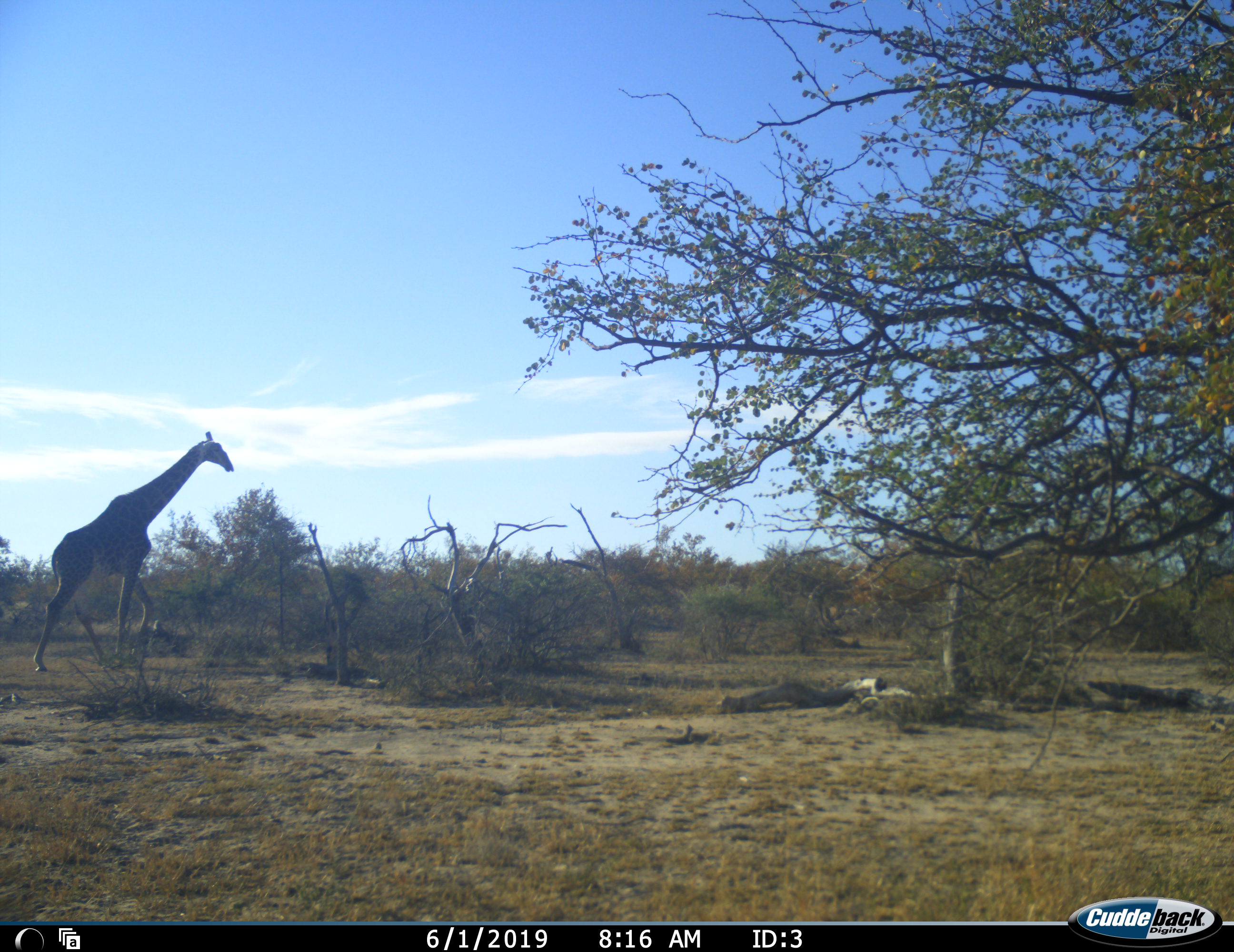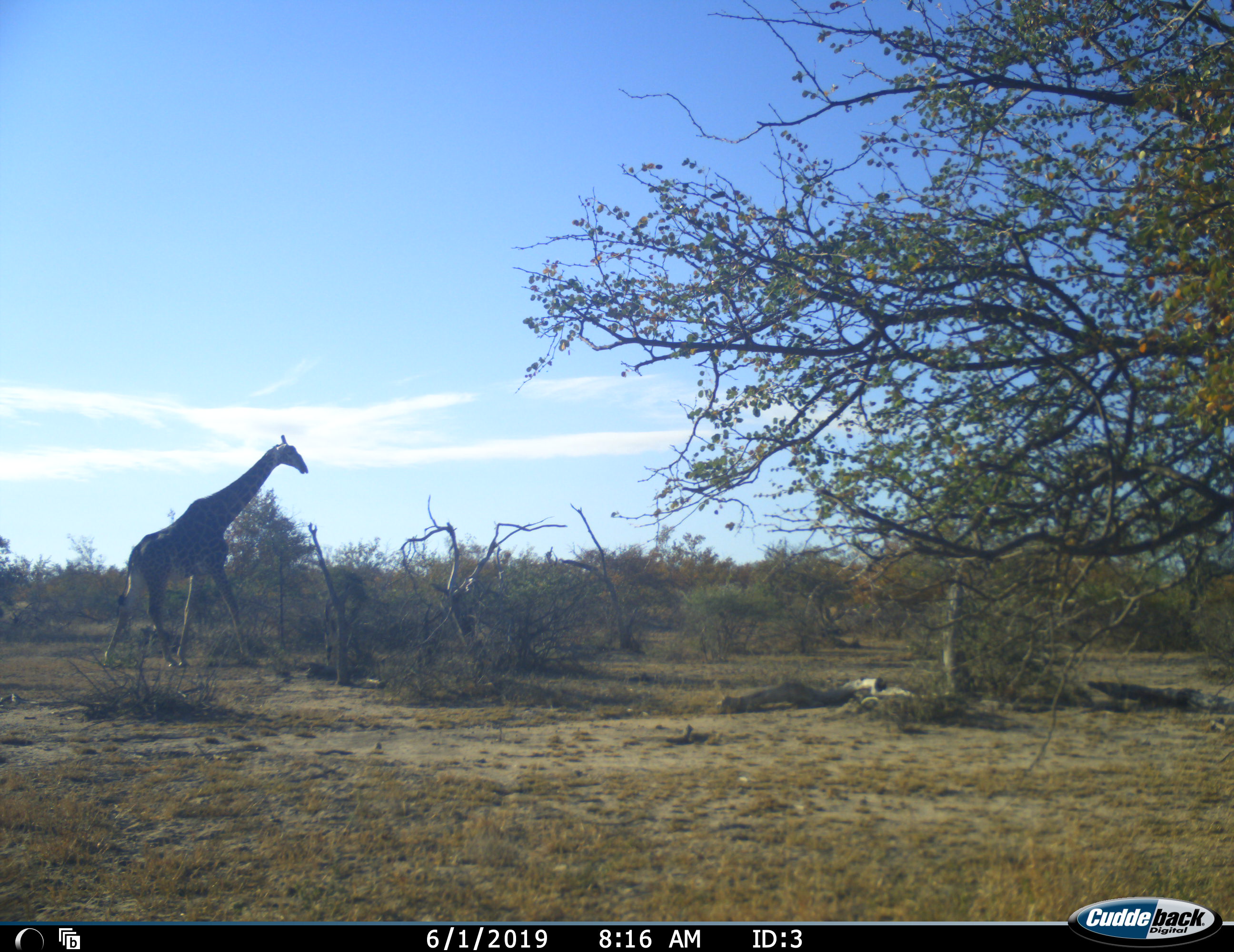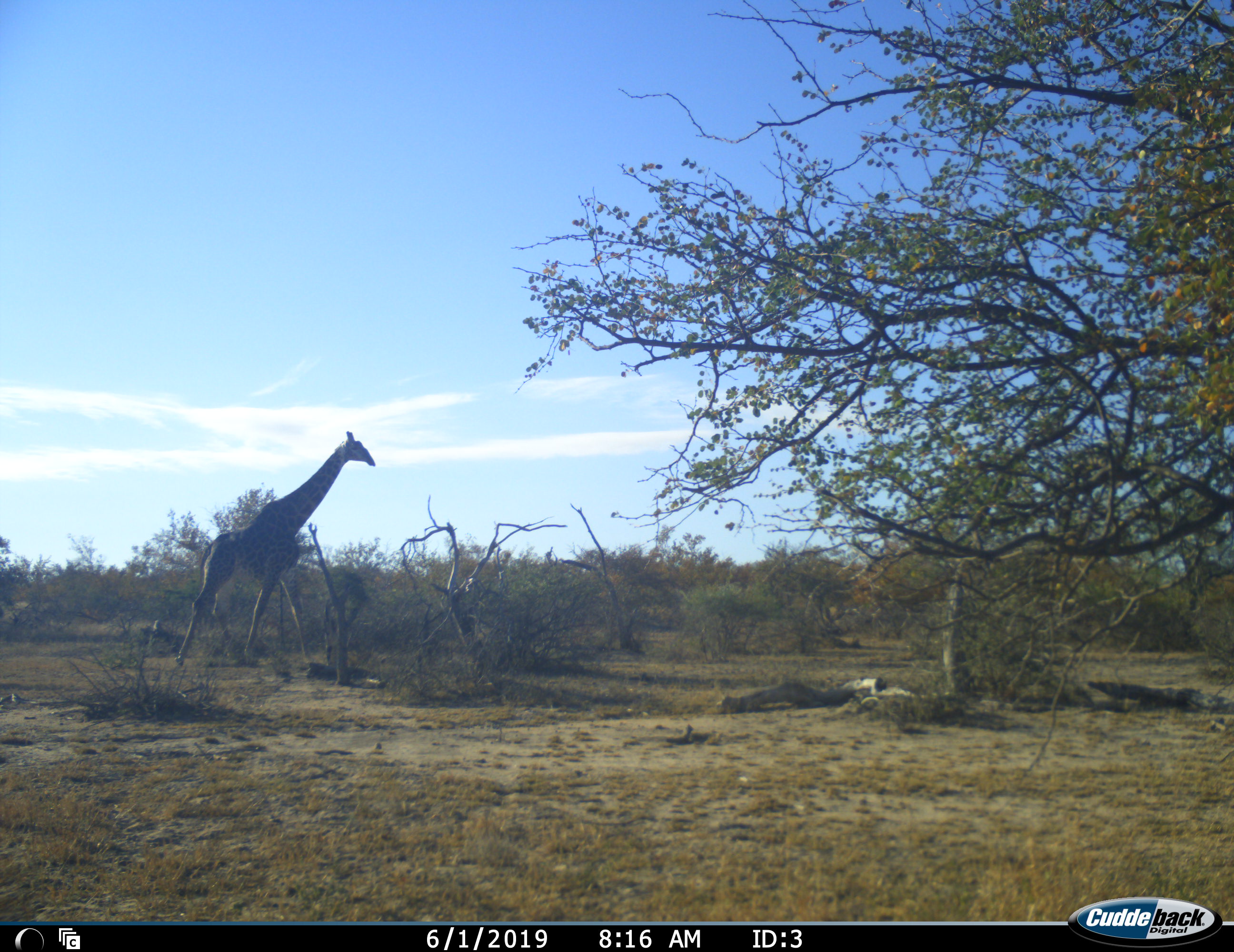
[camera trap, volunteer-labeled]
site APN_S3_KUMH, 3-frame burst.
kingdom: Animalia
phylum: Chordata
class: Mammalia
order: Artiodactyla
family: Giraffidae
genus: Giraffa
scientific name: Giraffa camelopardalis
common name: giraffe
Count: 1.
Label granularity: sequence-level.